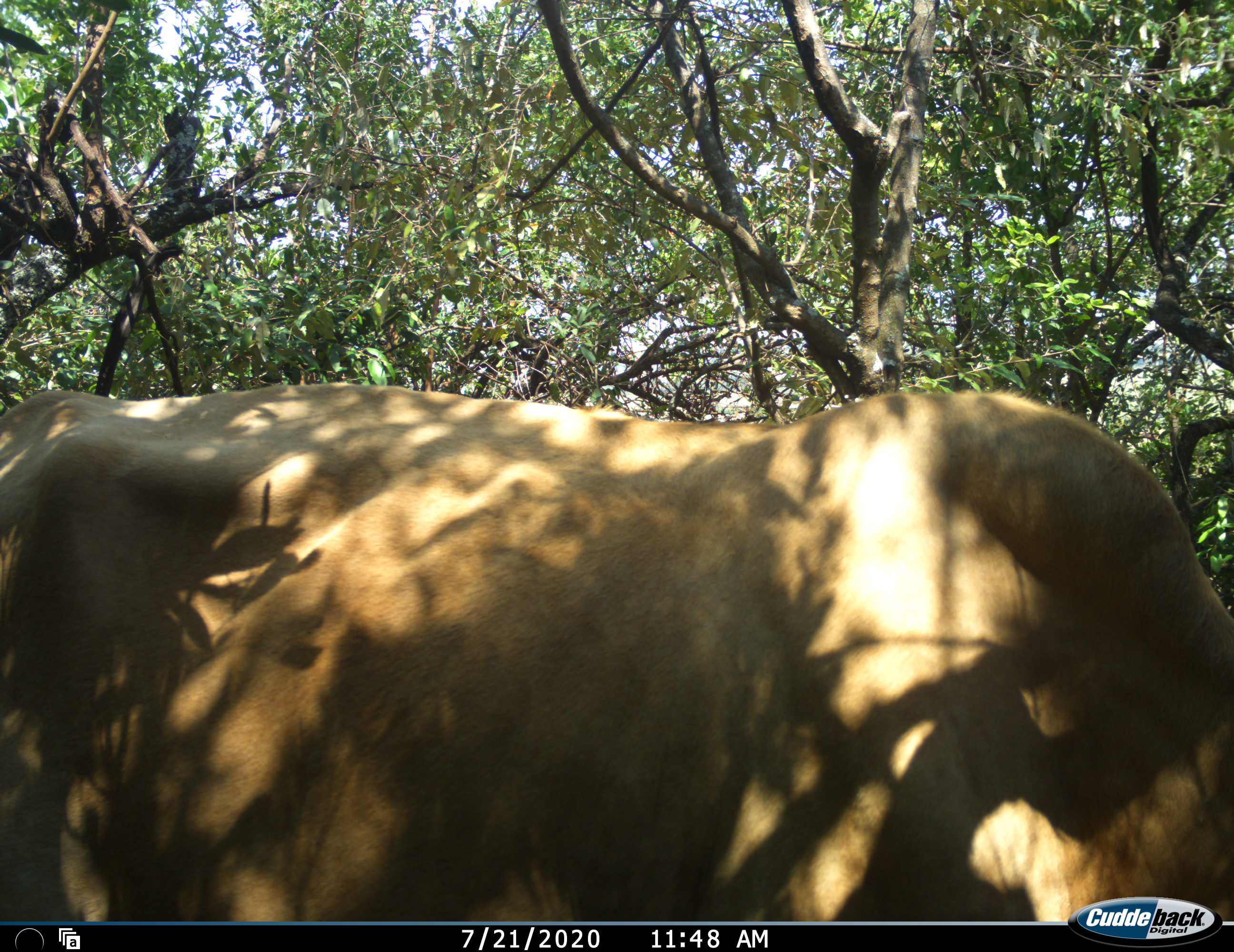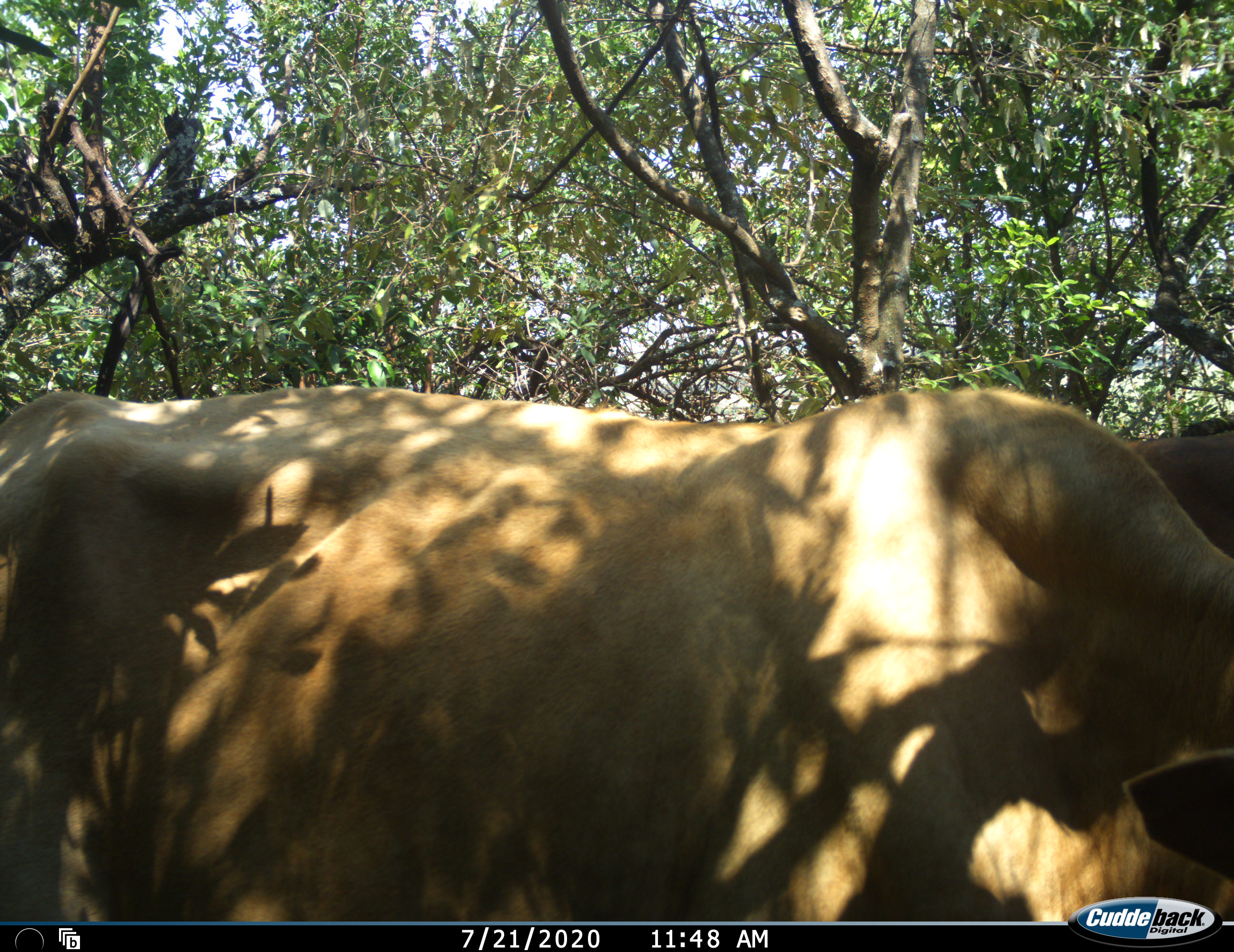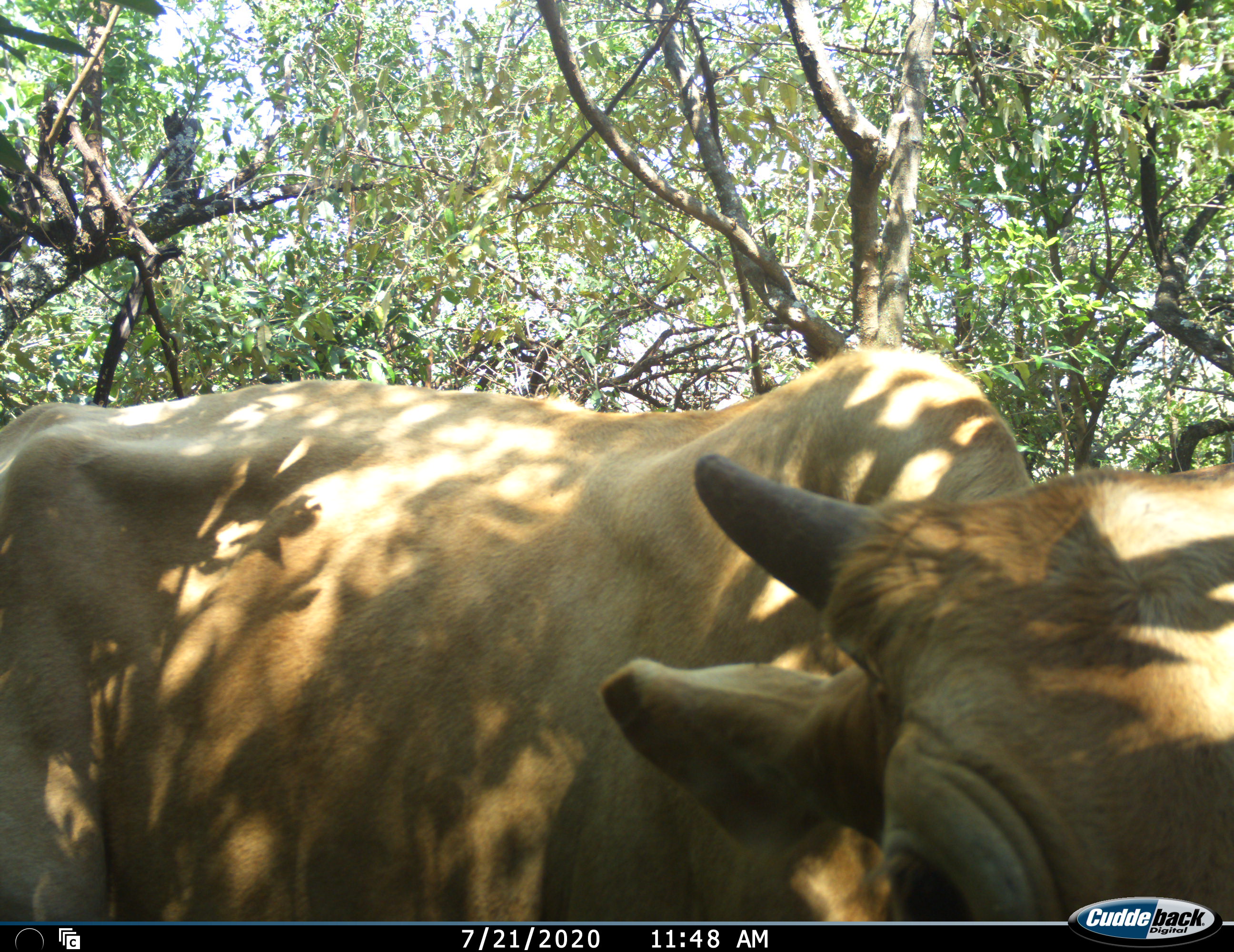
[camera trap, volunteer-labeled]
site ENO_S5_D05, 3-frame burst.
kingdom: Animalia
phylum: Chordata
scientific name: Vertebrata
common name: domestic animal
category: domesticanimal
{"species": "domesticanimal (domestic animal) (Vertebrata)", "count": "1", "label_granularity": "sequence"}